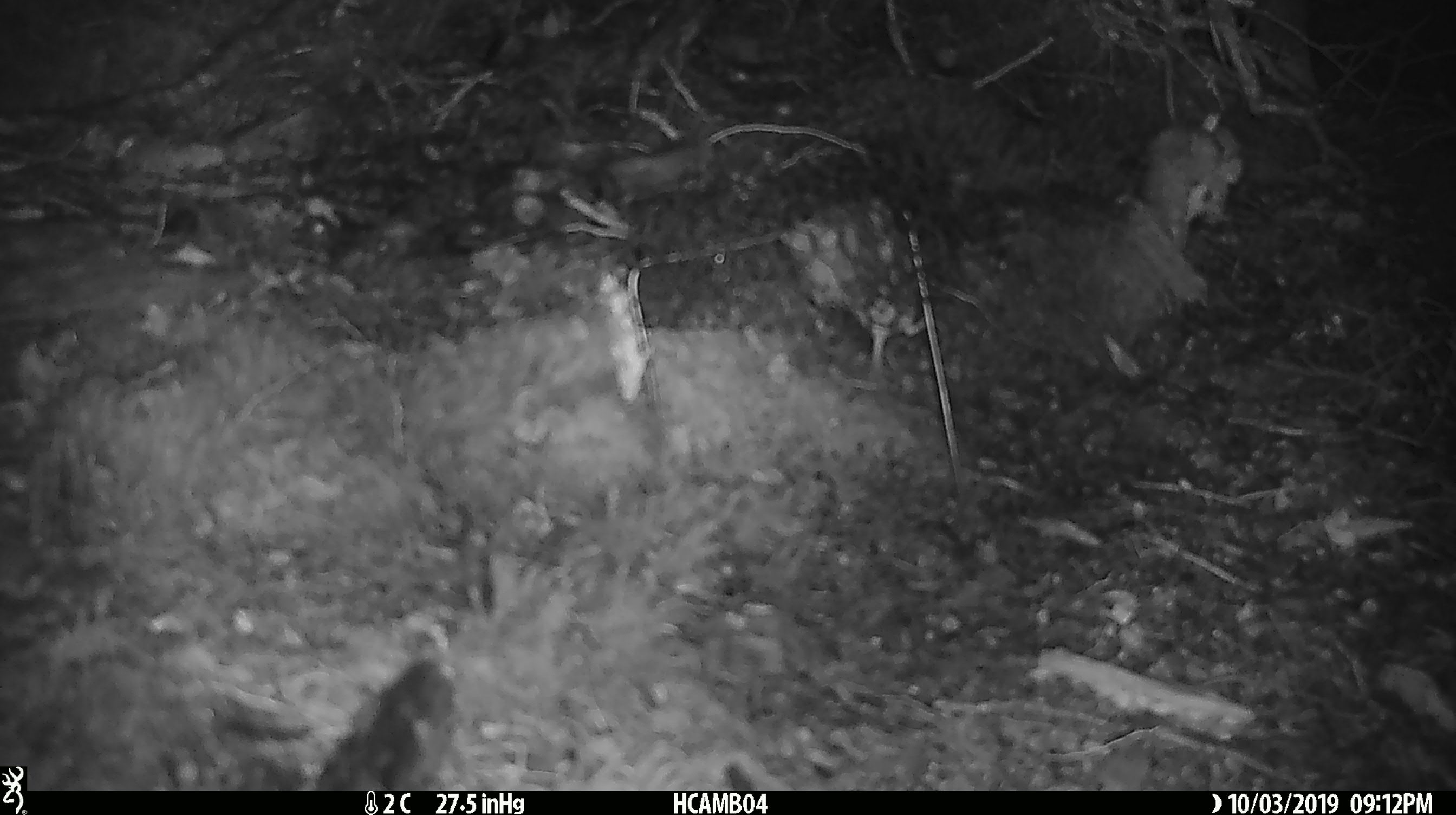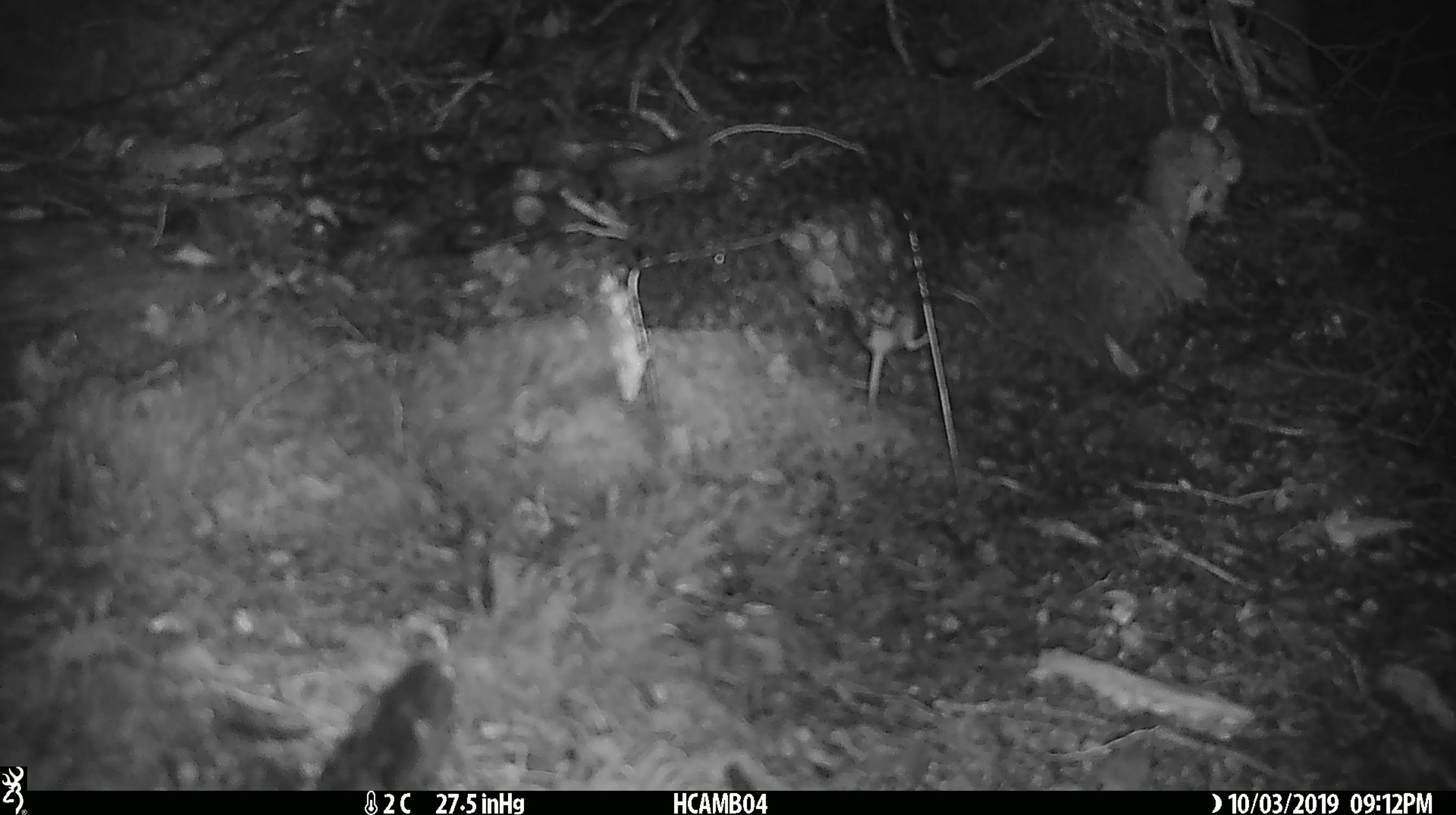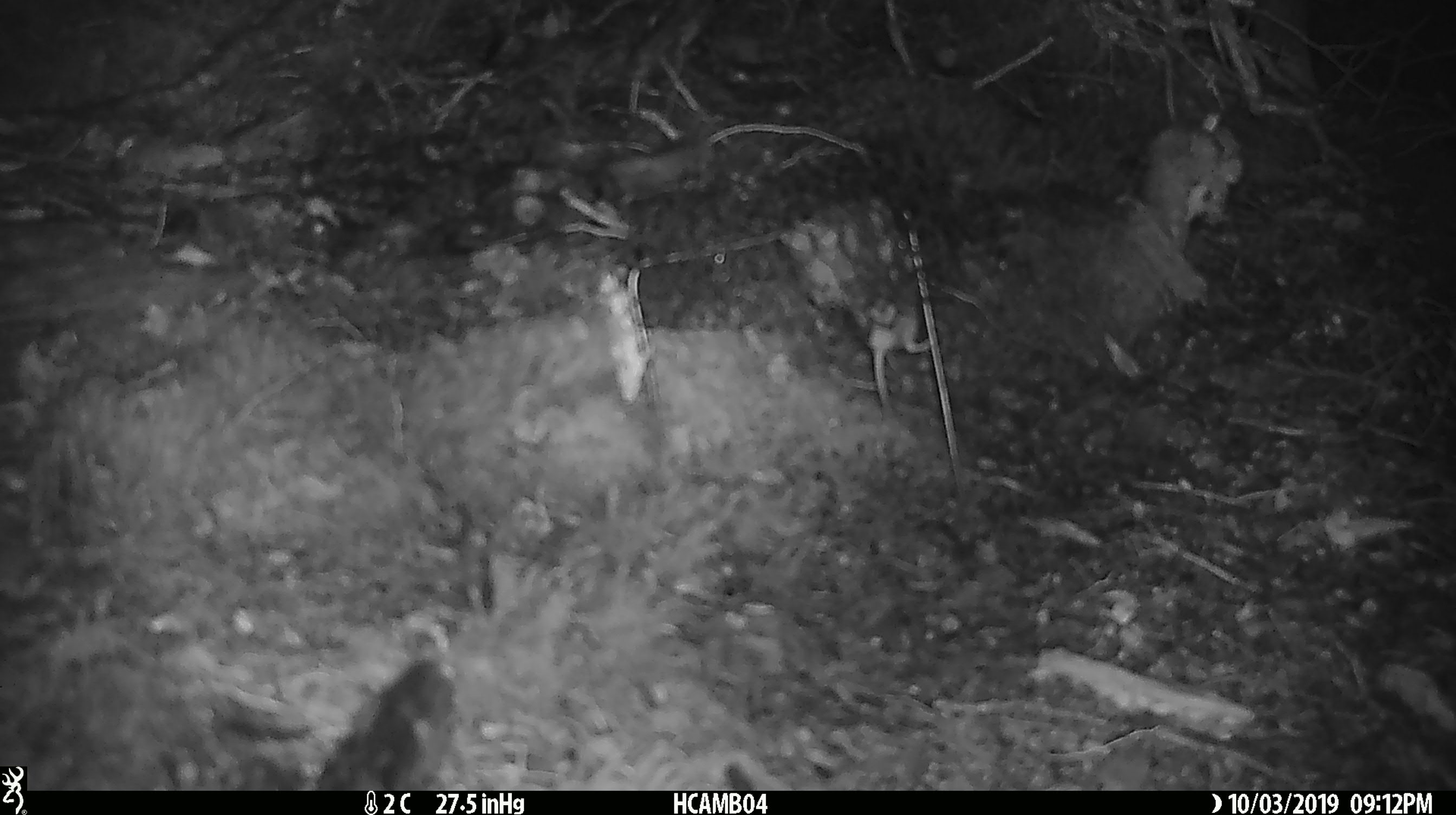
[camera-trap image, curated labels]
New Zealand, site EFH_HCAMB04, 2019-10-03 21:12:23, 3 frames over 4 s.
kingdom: Animalia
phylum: Chordata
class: Mammalia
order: Rodentia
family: Muridae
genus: Mus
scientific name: Mus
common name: mouse